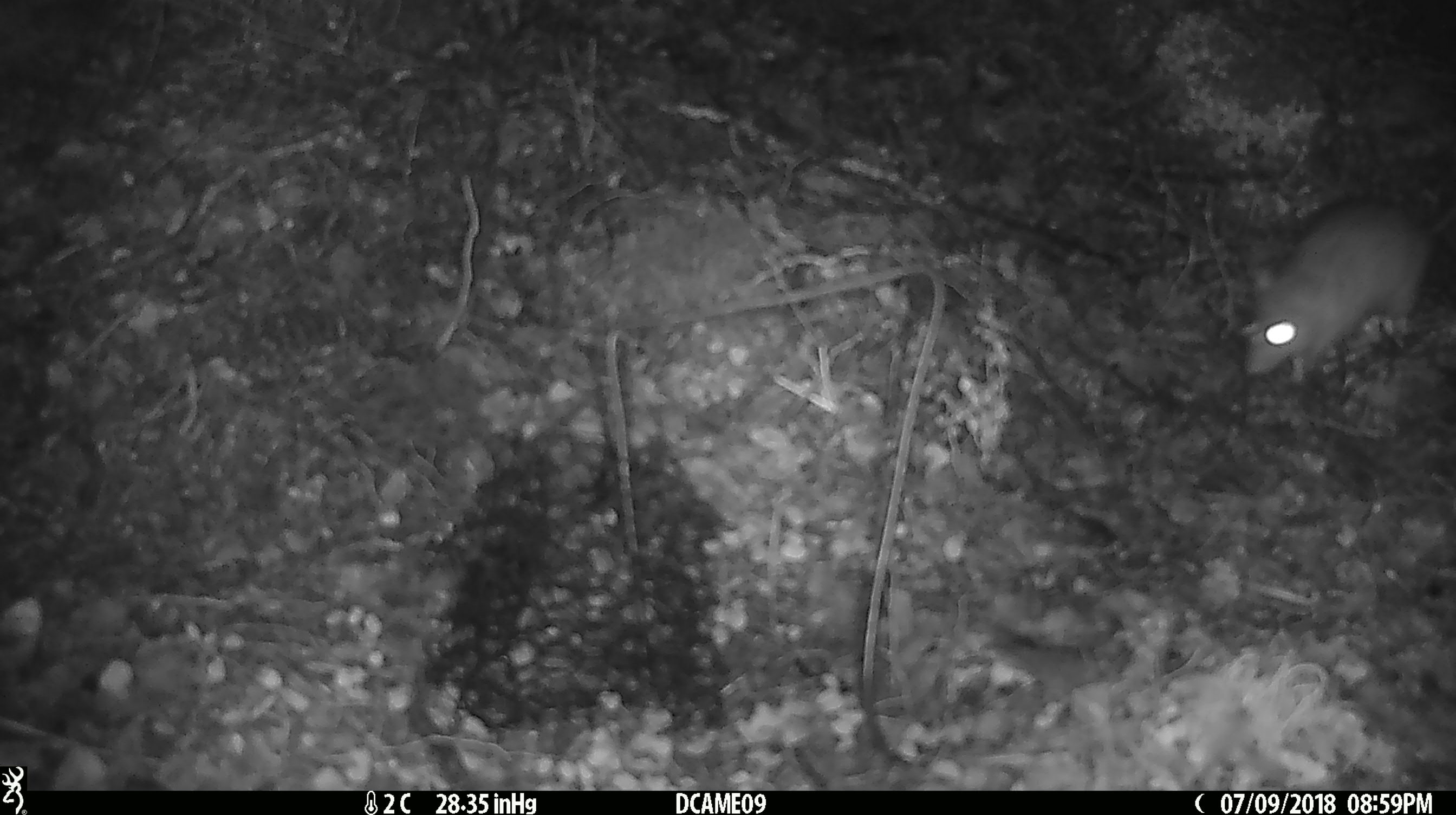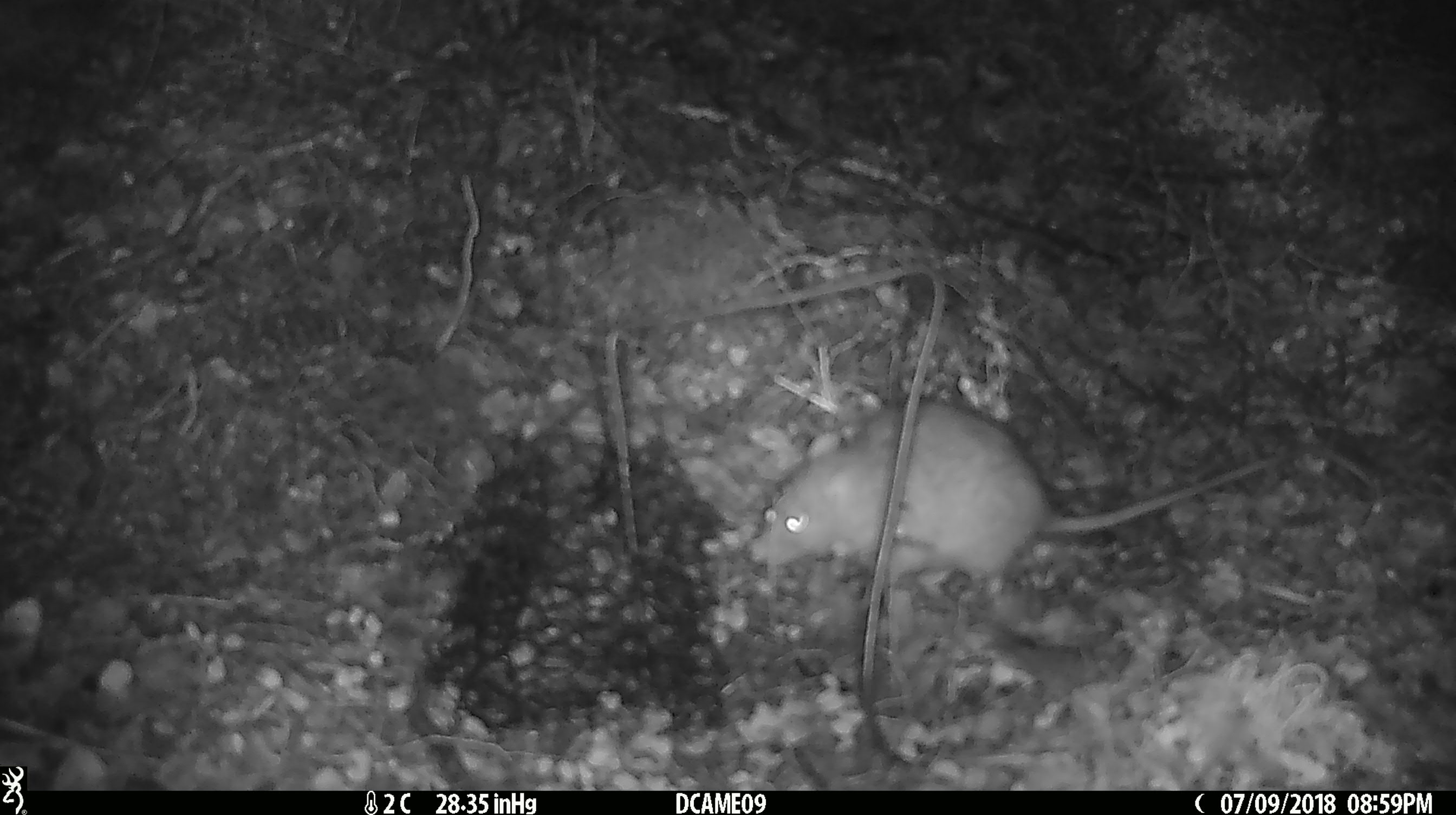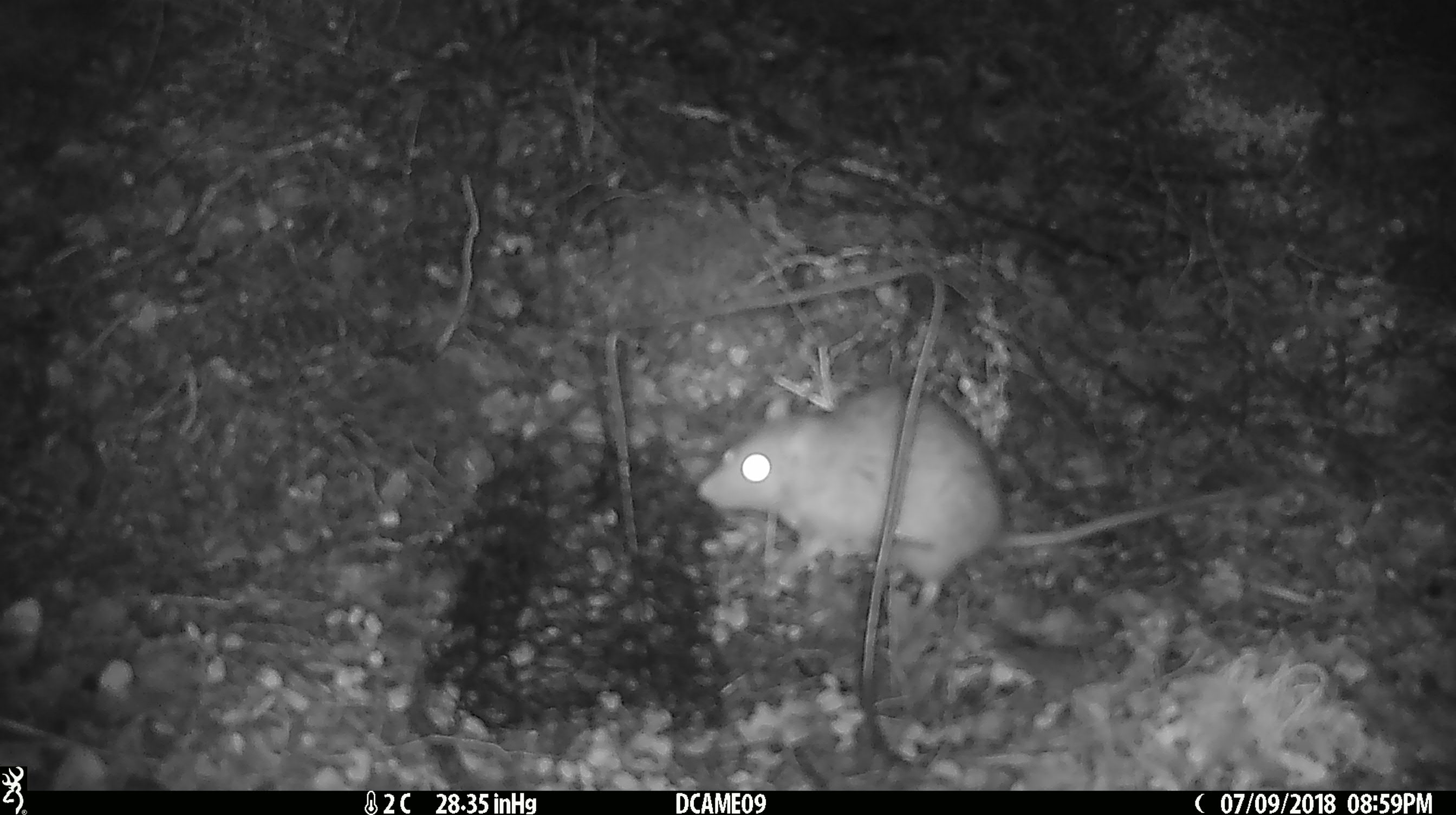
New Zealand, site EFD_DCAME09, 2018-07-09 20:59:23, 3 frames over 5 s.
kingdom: Animalia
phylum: Chordata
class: Mammalia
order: Rodentia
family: Muridae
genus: Rattus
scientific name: Rattus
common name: rat